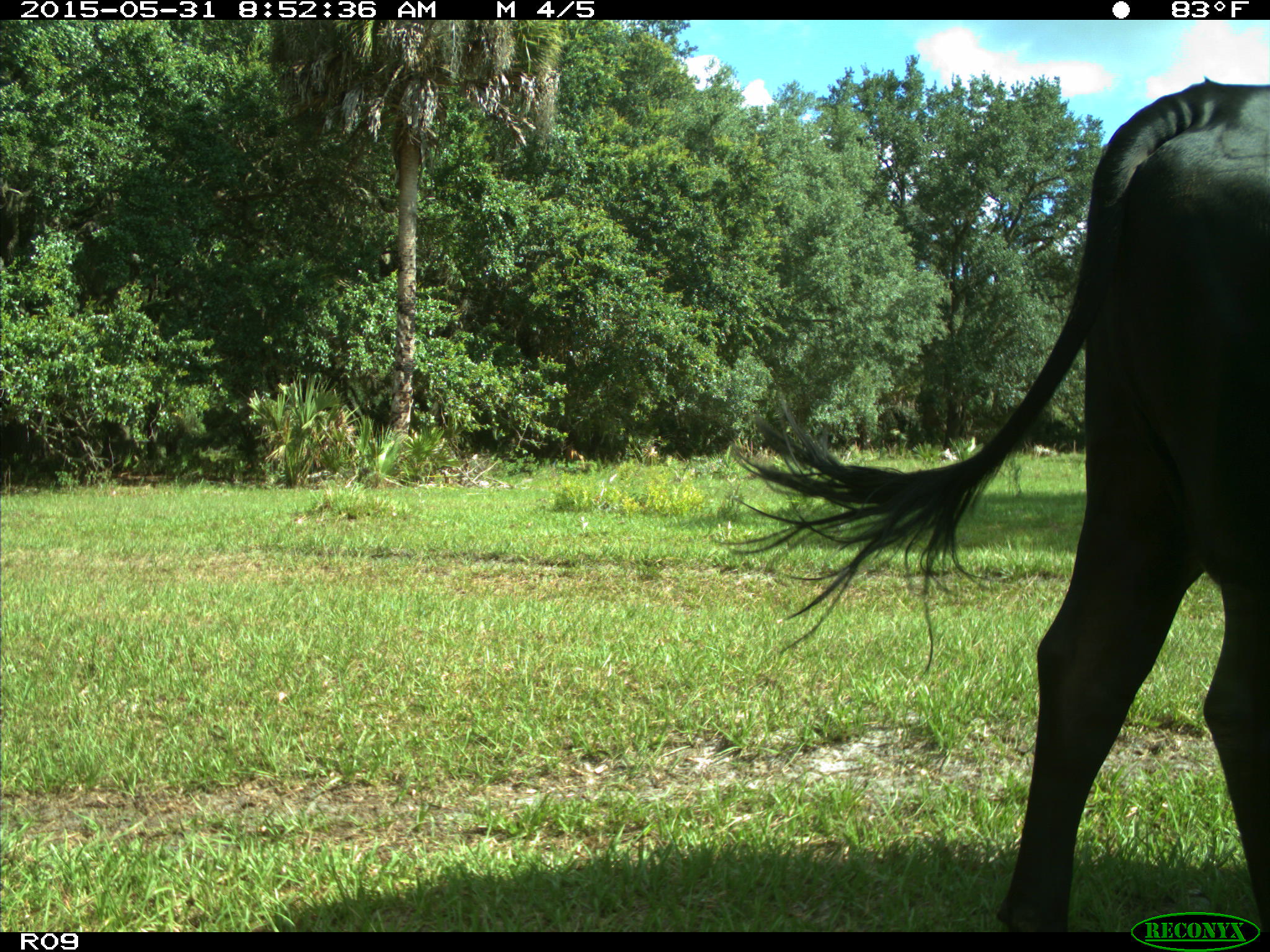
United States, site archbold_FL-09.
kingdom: Animalia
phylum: Chordata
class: Mammalia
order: Artiodactyla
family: Bovidae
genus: Bos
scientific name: Bos taurus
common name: domestic cow